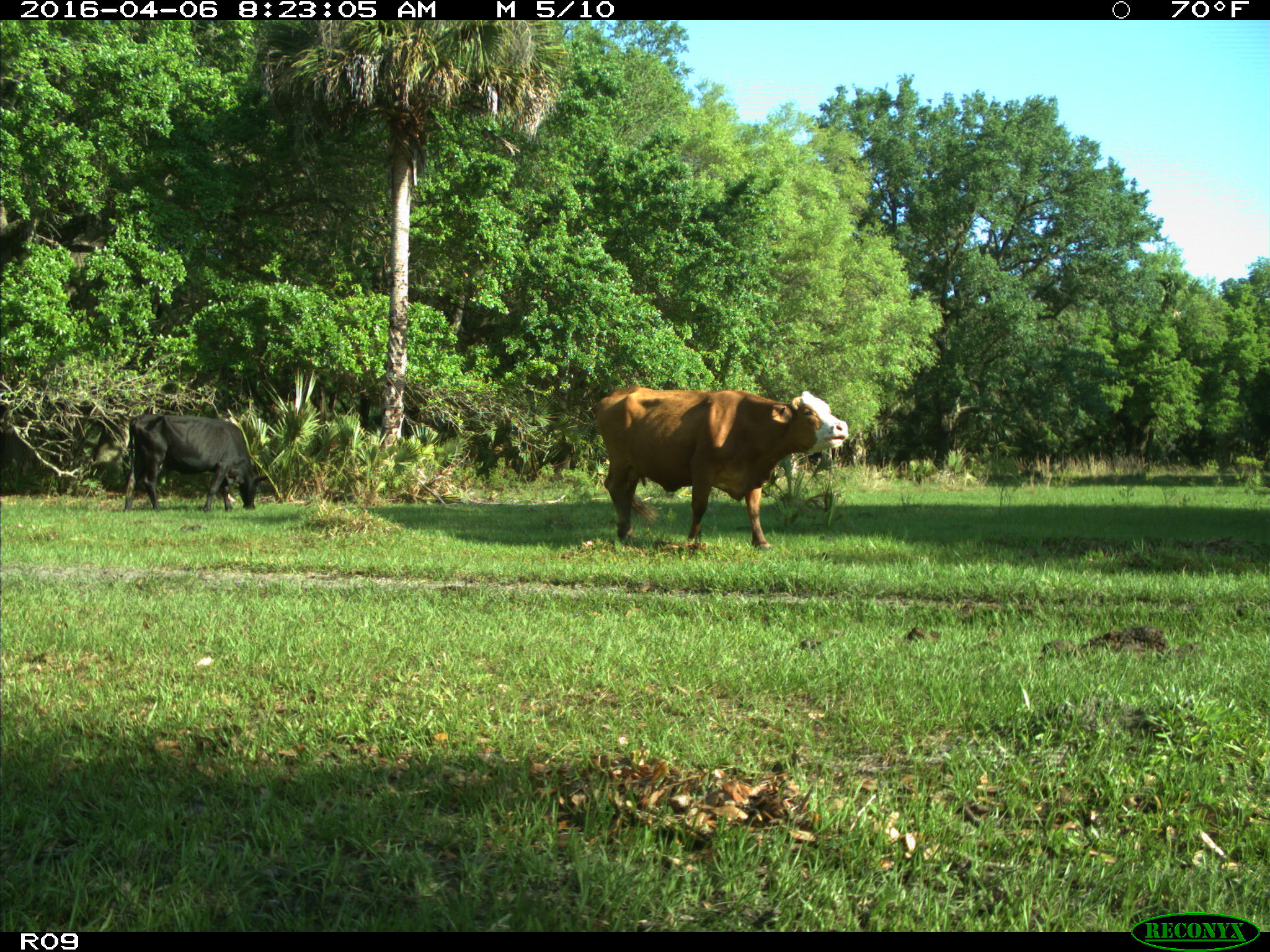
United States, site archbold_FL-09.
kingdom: Animalia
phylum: Chordata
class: Mammalia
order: Artiodactyla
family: Bovidae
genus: Bos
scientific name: Bos taurus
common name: domestic cow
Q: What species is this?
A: Bos taurus (domestic cow).